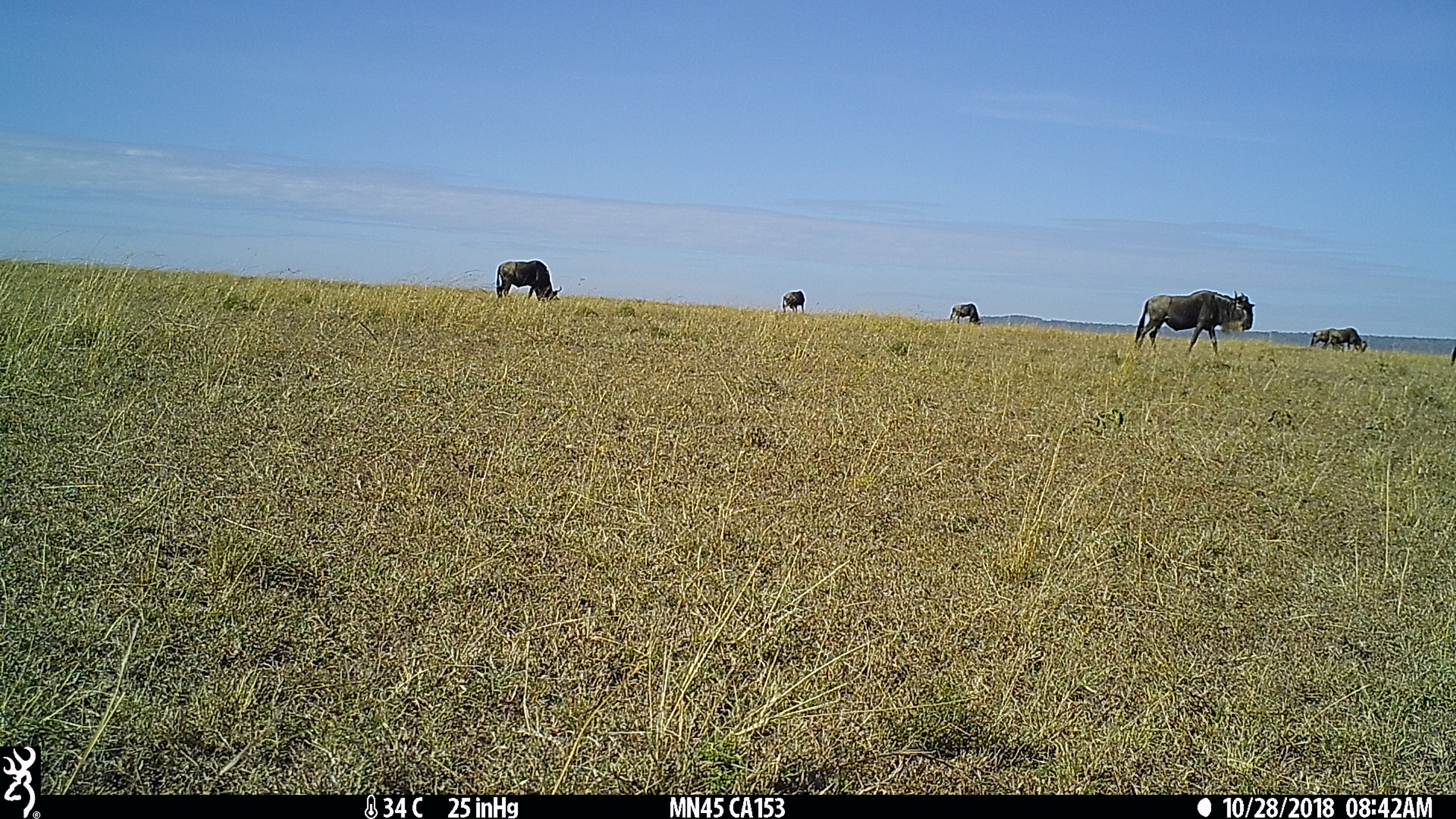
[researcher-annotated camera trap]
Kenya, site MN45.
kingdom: Animalia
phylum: Chordata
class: Mammalia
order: Artiodactyla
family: Bovidae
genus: Connochaetes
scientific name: Connochaetes taurinus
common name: blue wildebeest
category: wildebeest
Wildebeest (blue wildebeest) (Connochaetes taurinus).